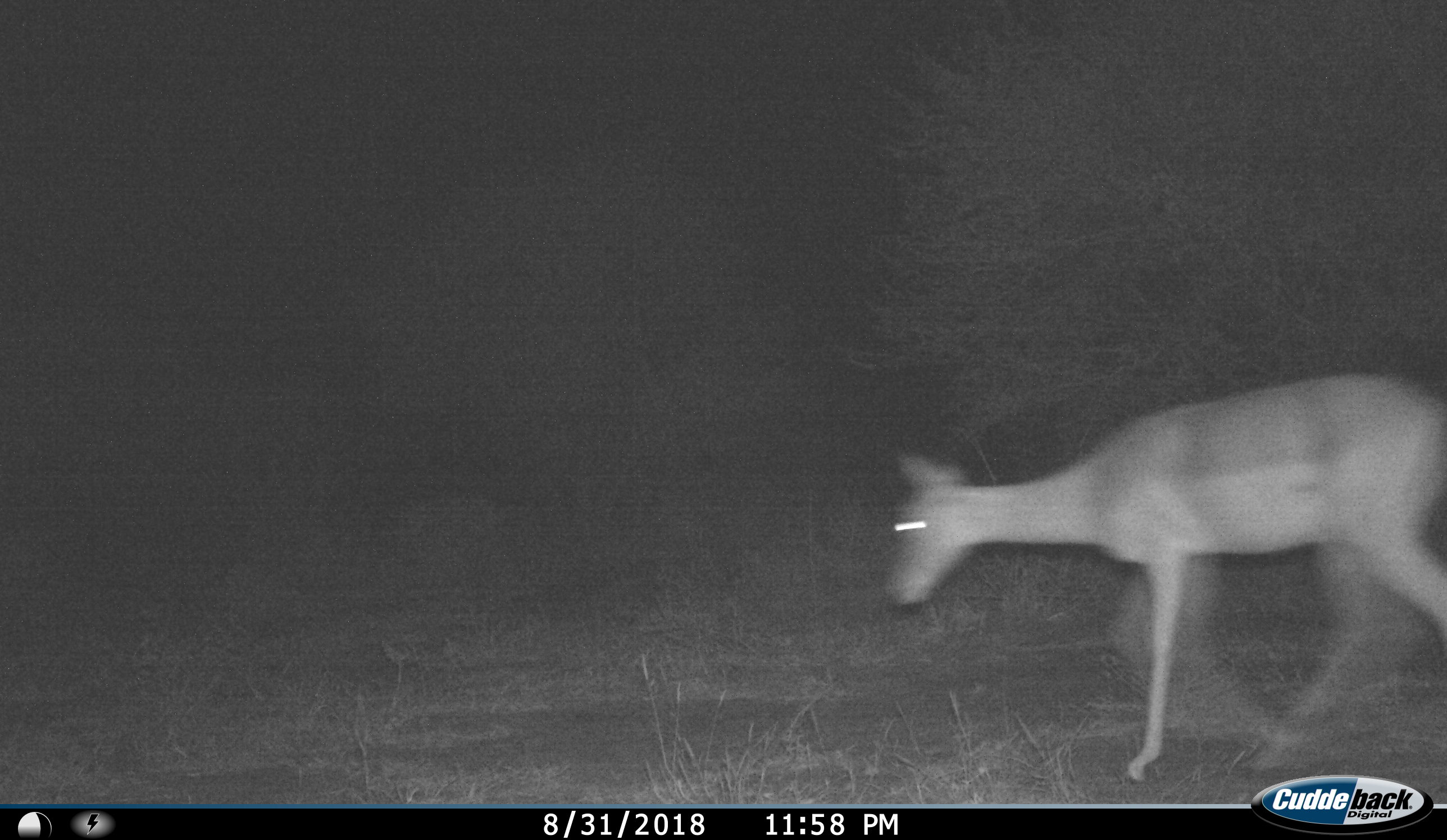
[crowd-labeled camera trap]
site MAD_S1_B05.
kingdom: Animalia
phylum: Chordata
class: Mammalia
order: Artiodactyla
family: Bovidae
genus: Aepyceros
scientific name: Aepyceros melampus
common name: impala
Impala (Aepyceros melampus), count 1. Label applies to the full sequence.